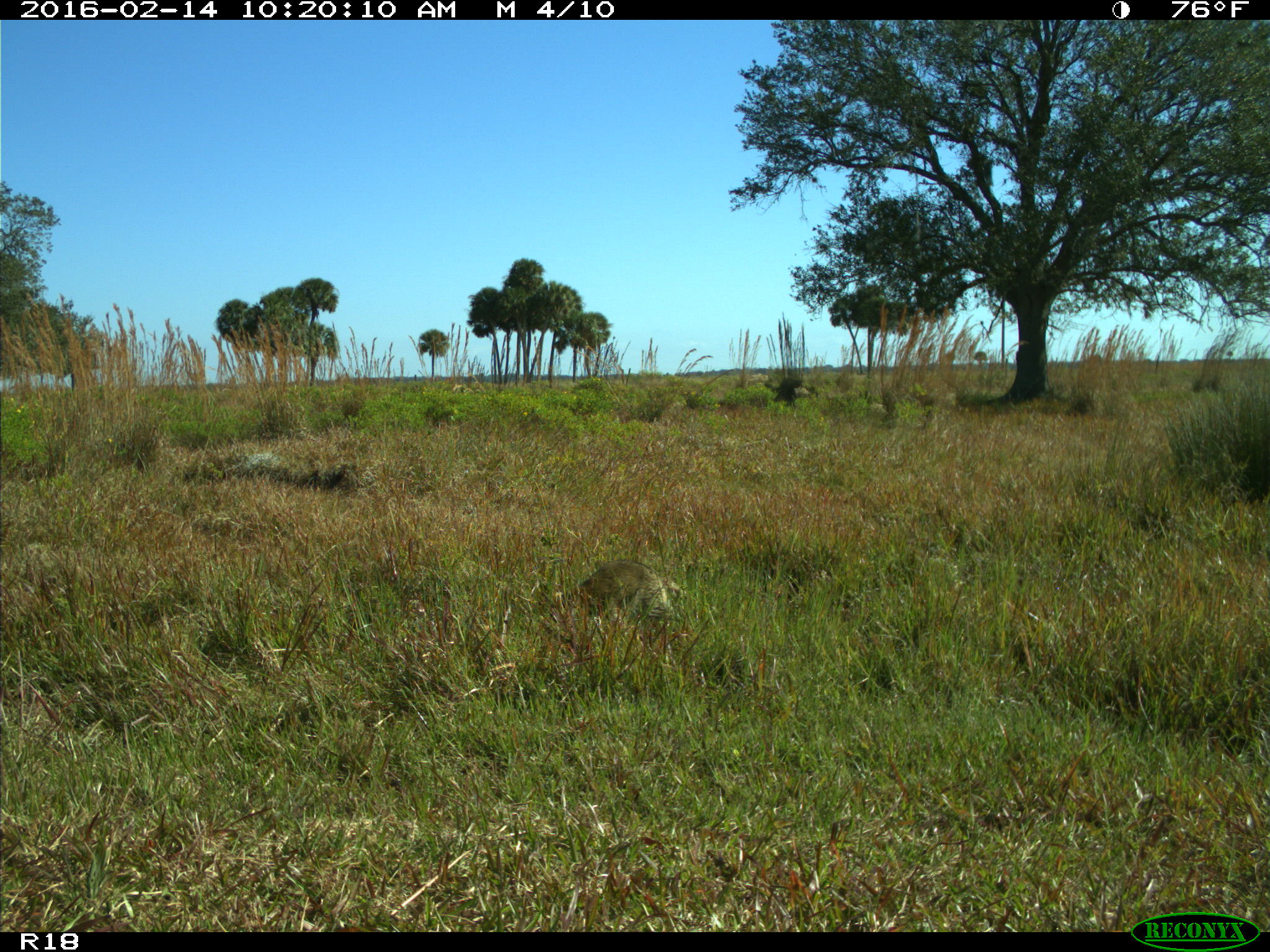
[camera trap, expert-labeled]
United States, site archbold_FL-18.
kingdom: Animalia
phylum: Chordata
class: Mammalia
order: Carnivora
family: Procyonidae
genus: Procyon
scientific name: Procyon lotor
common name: common raccoon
Procyon lotor (common raccoon).